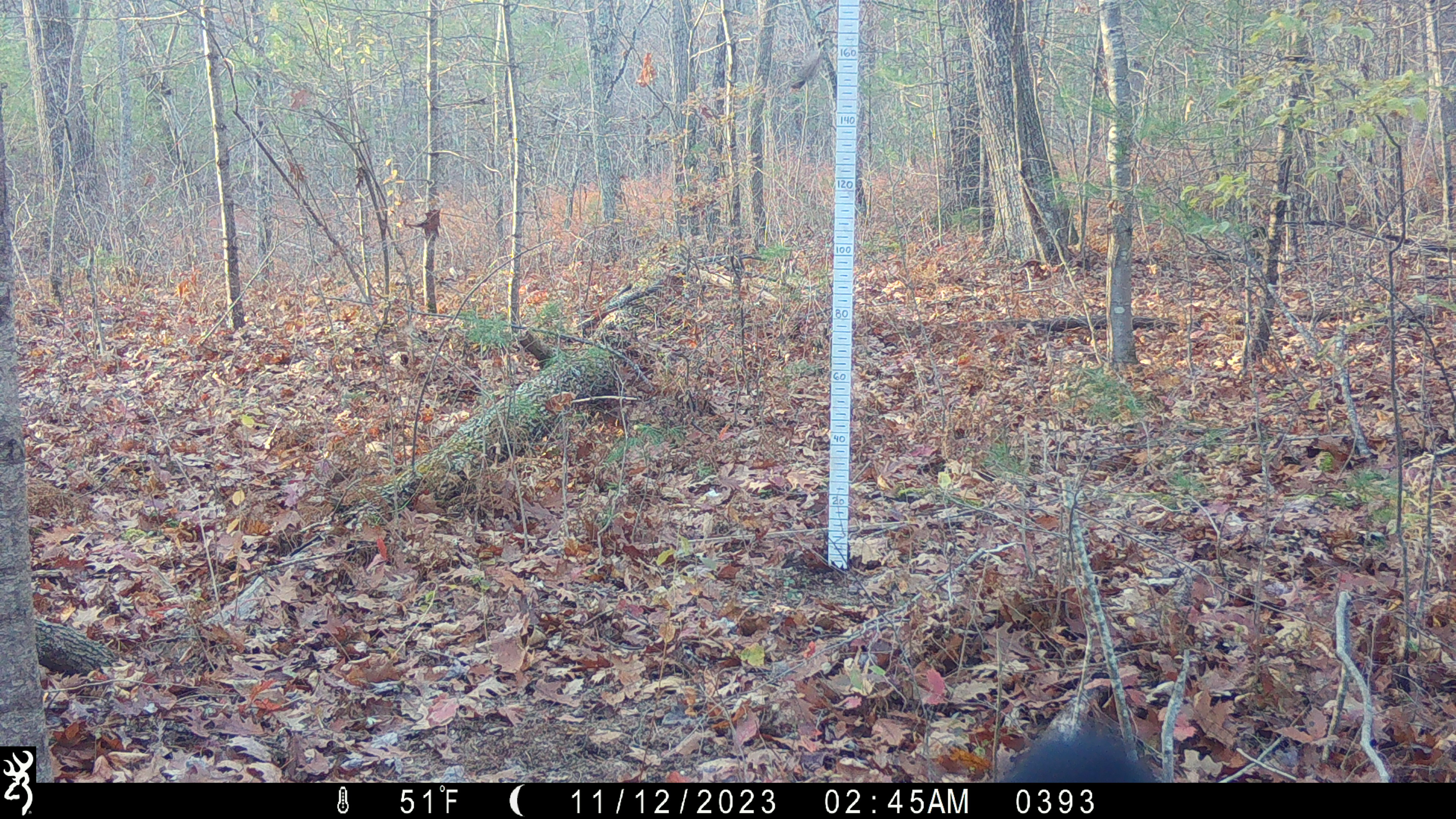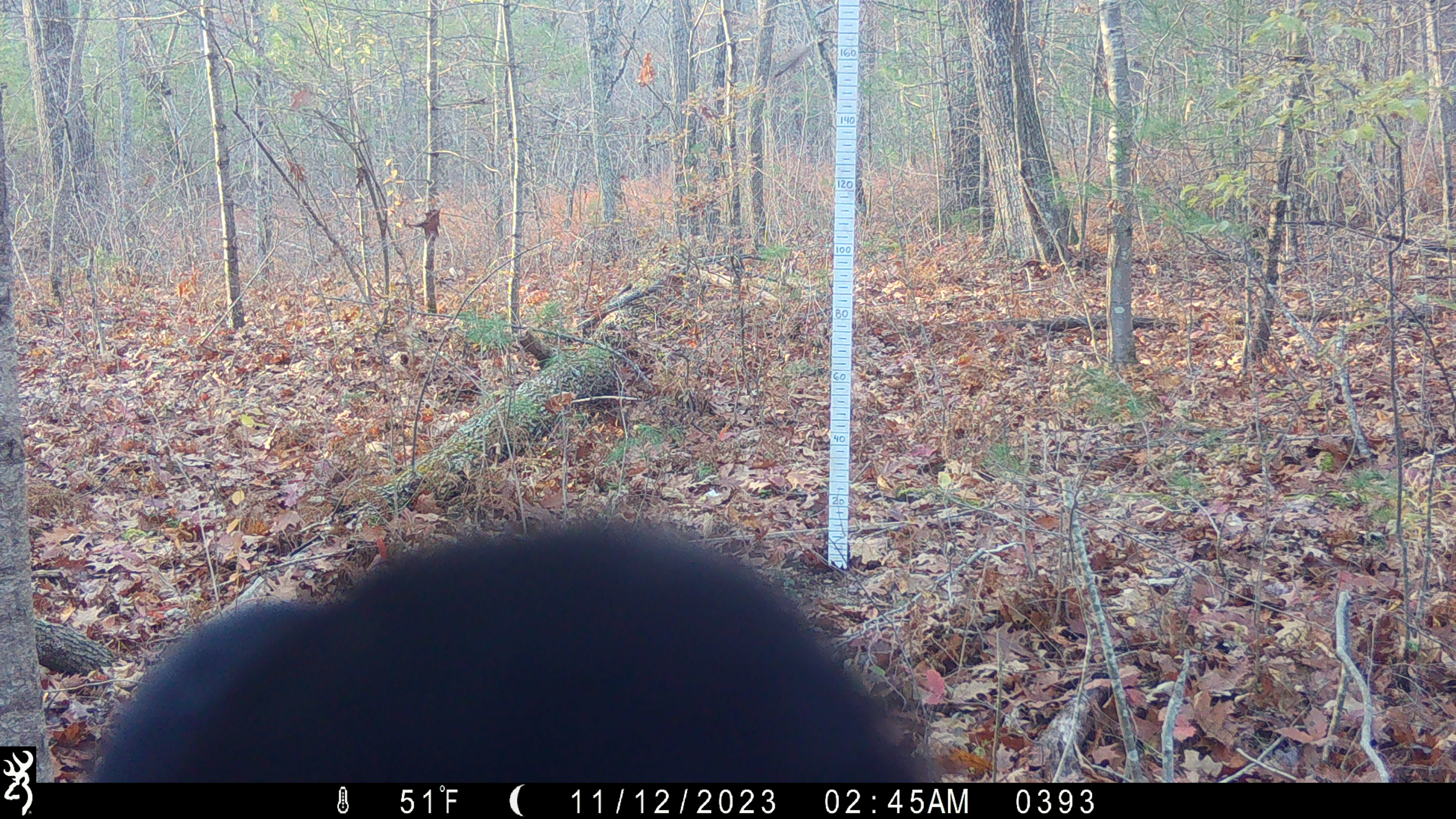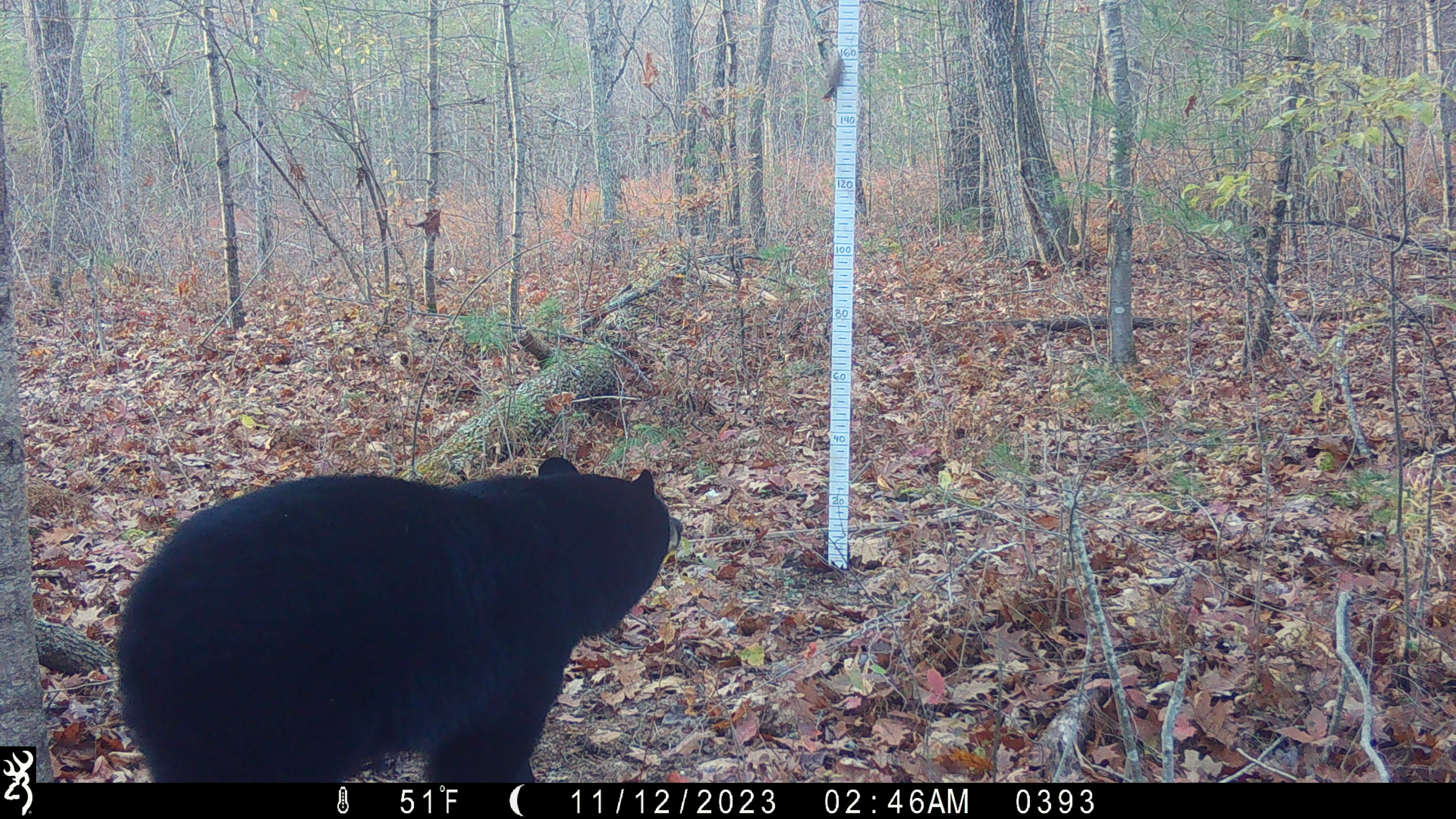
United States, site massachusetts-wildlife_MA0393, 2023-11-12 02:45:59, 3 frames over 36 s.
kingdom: Animalia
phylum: Chordata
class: Mammalia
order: Carnivora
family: Ursidae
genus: Ursus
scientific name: Ursus americanus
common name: black bear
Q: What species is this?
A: Black bear (Ursus americanus).